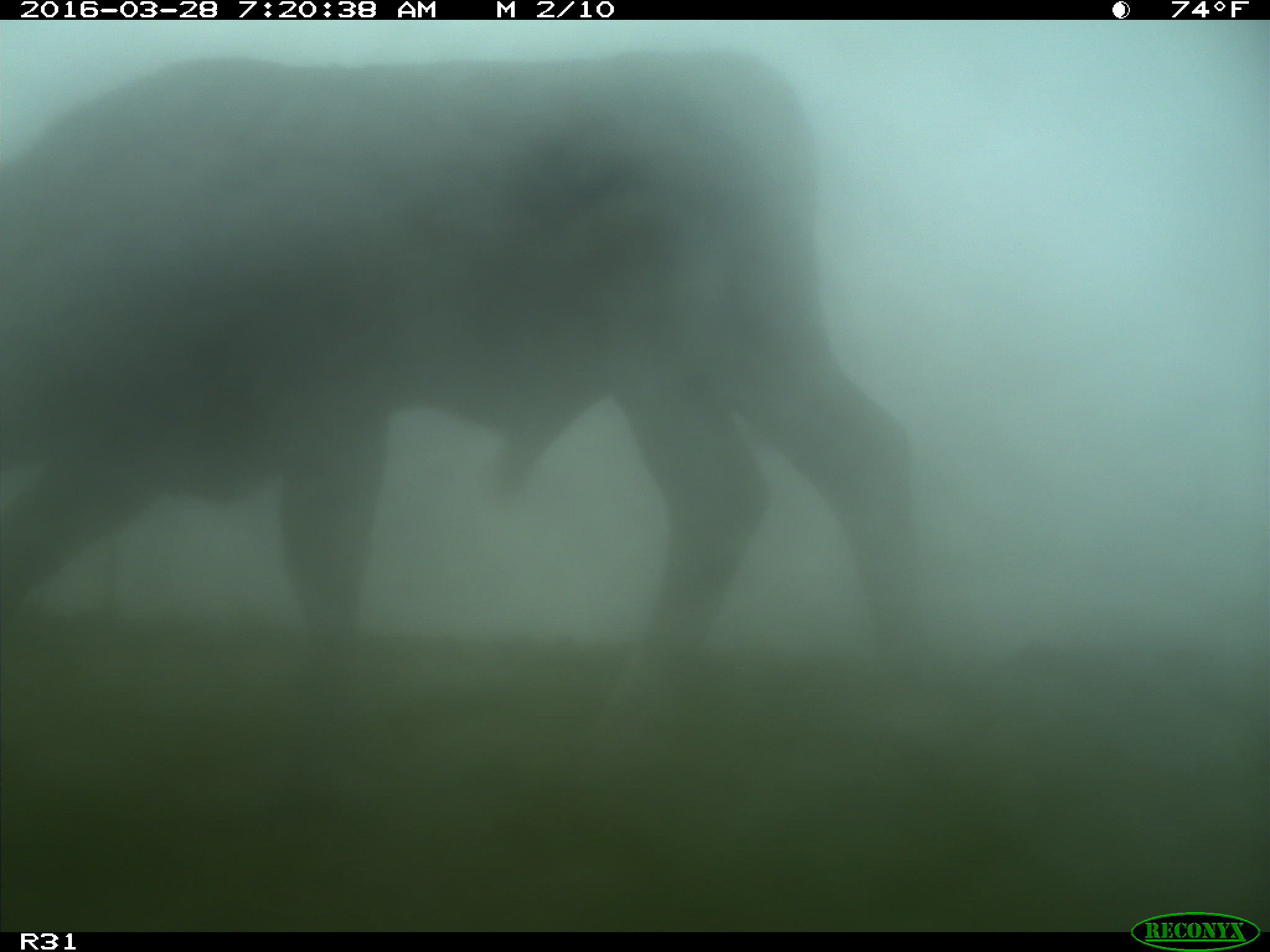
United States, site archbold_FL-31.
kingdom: Animalia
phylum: Chordata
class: Mammalia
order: Artiodactyla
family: Bovidae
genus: Bos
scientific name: Bos taurus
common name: domestic cow